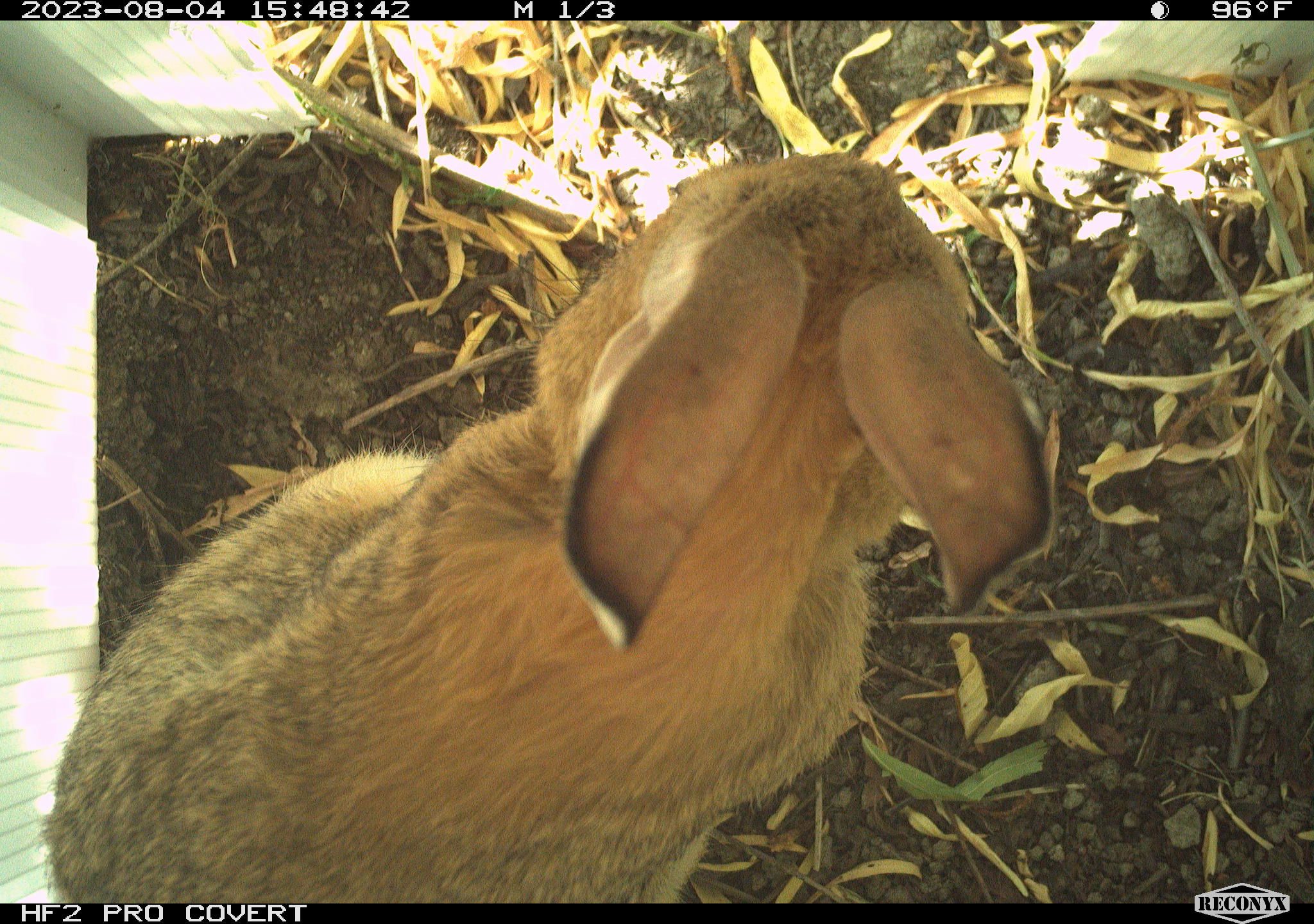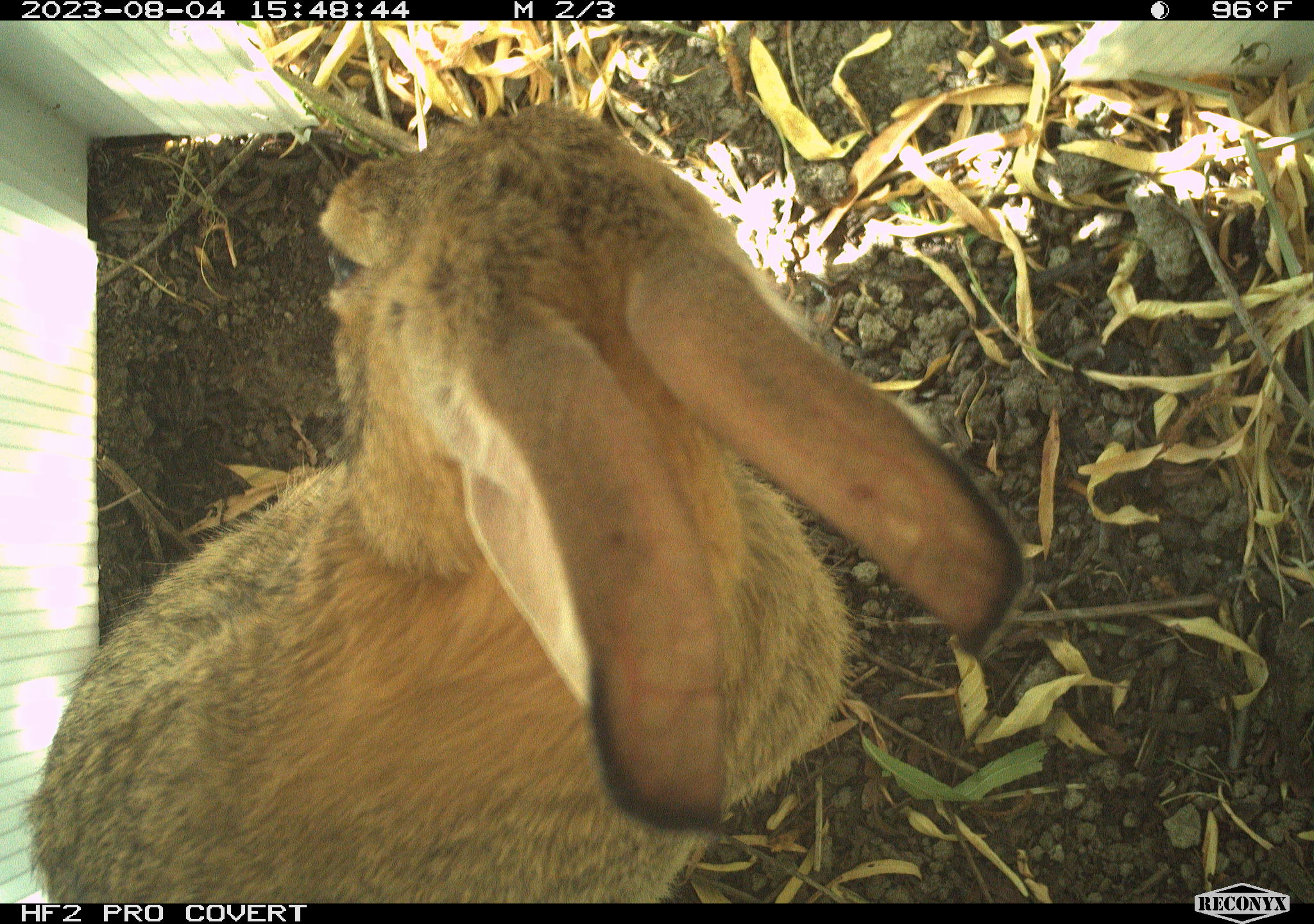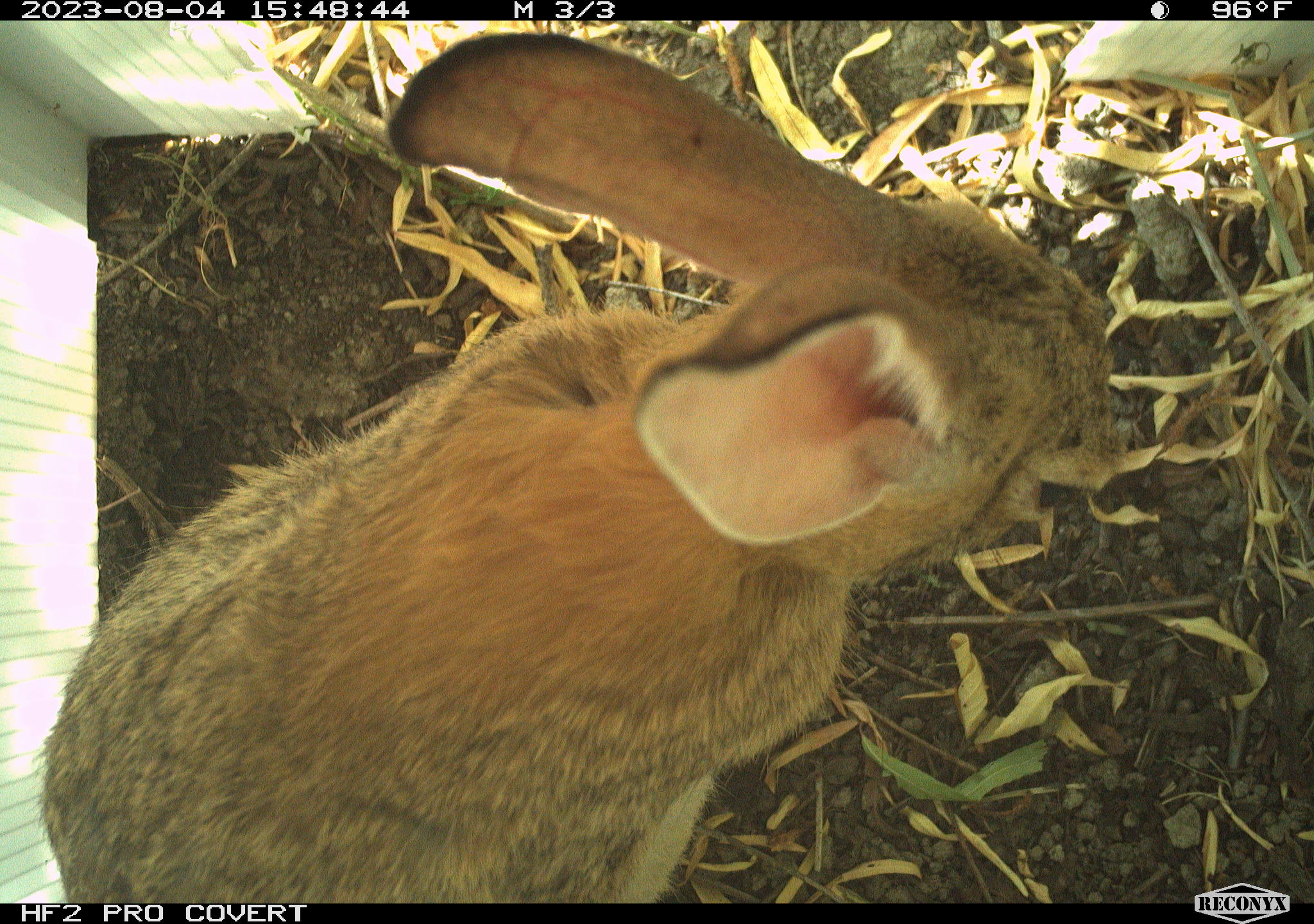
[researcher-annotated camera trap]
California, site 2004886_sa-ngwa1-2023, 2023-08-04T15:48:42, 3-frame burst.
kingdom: Animalia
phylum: Chordata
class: Mammalia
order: Lagomorpha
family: Leporidae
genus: Sylvilagus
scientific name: Sylvilagus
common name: cottontail rabbits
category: sylvilagus species